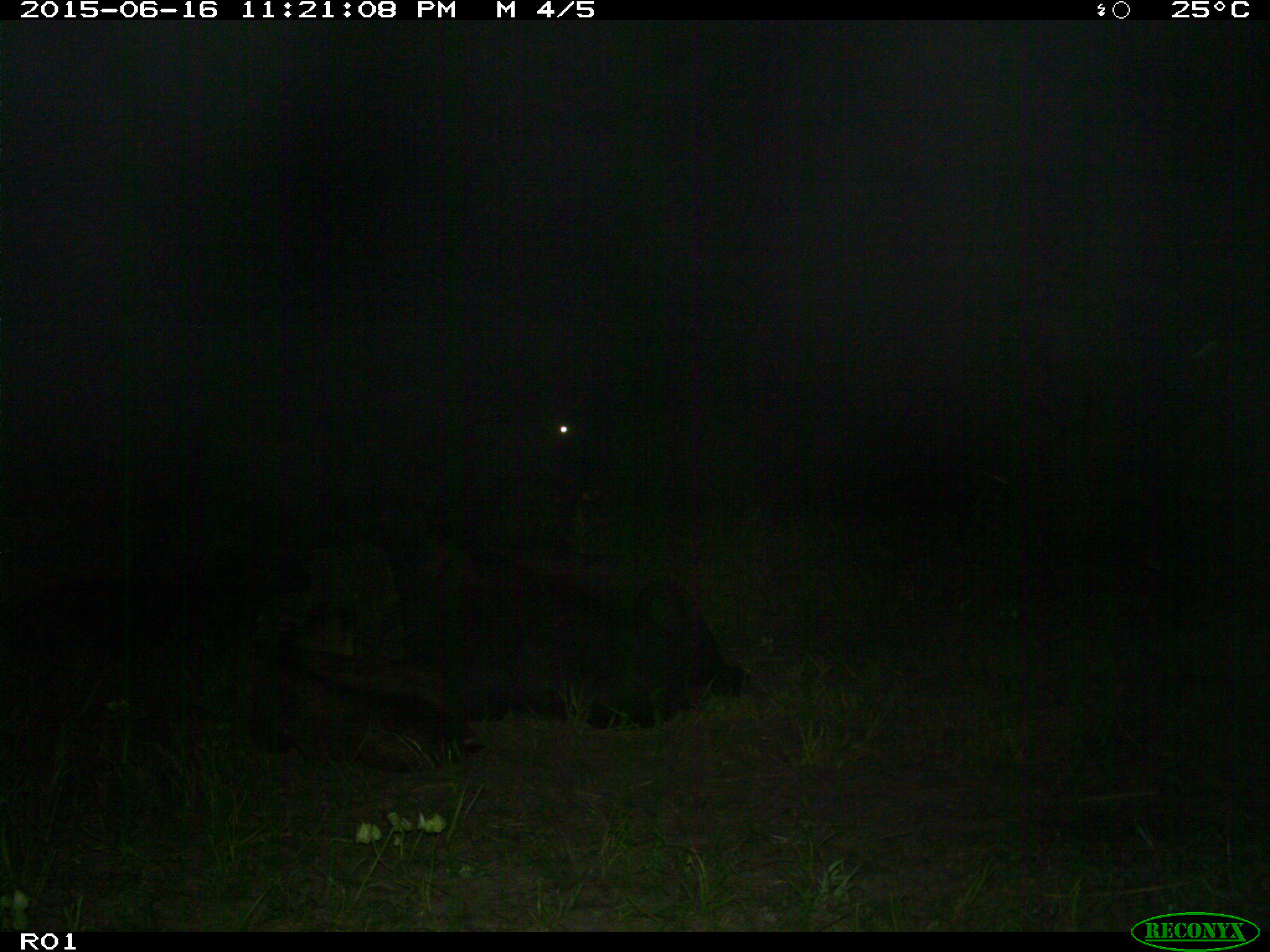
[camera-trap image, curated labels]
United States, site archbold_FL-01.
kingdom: Animalia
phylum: Chordata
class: Mammalia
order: Artiodactyla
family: Bovidae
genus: Bos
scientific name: Bos taurus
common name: domestic cow